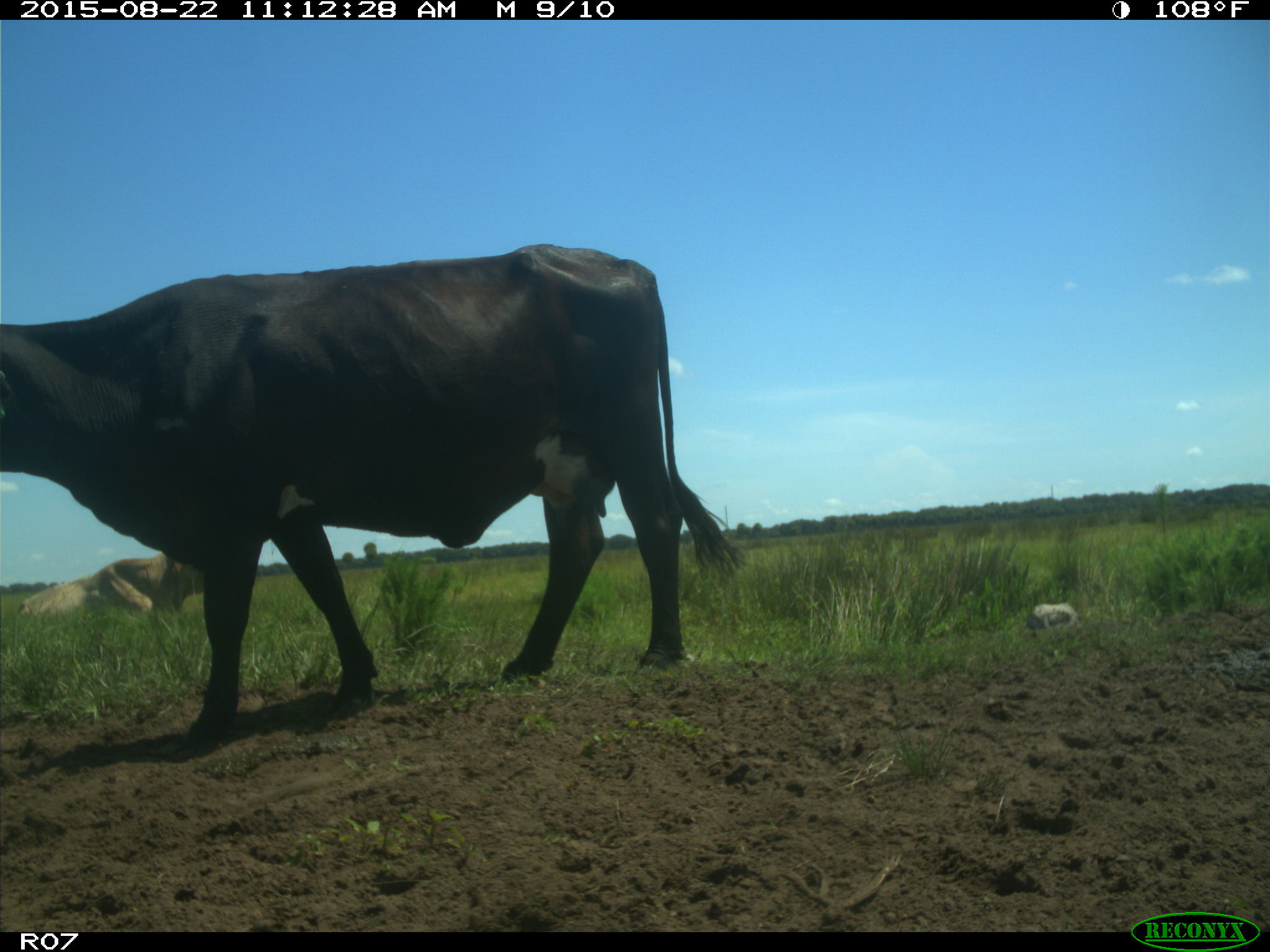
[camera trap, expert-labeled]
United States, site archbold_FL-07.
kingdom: Animalia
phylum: Chordata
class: Mammalia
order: Artiodactyla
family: Bovidae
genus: Bos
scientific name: Bos taurus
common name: domestic cow